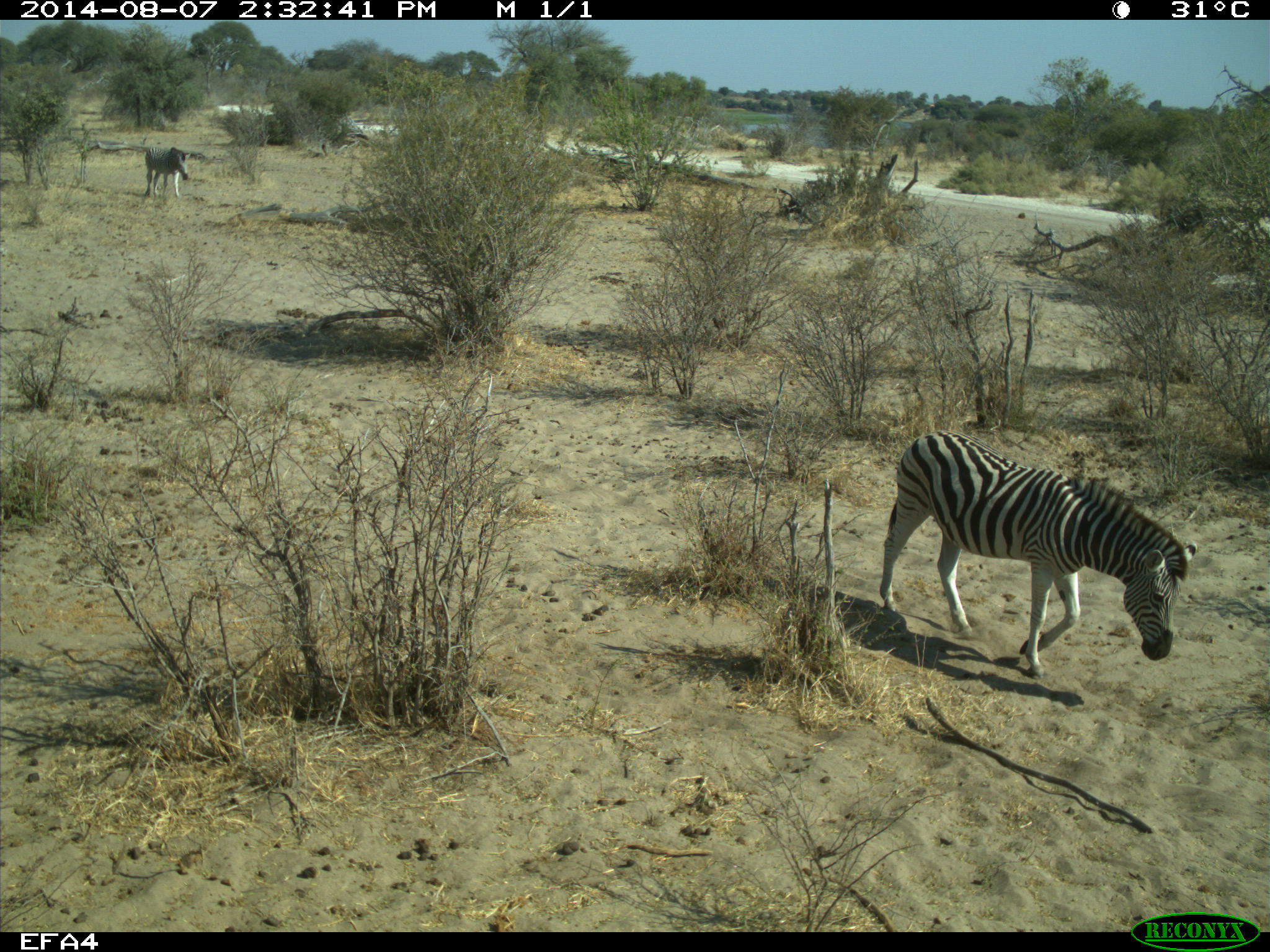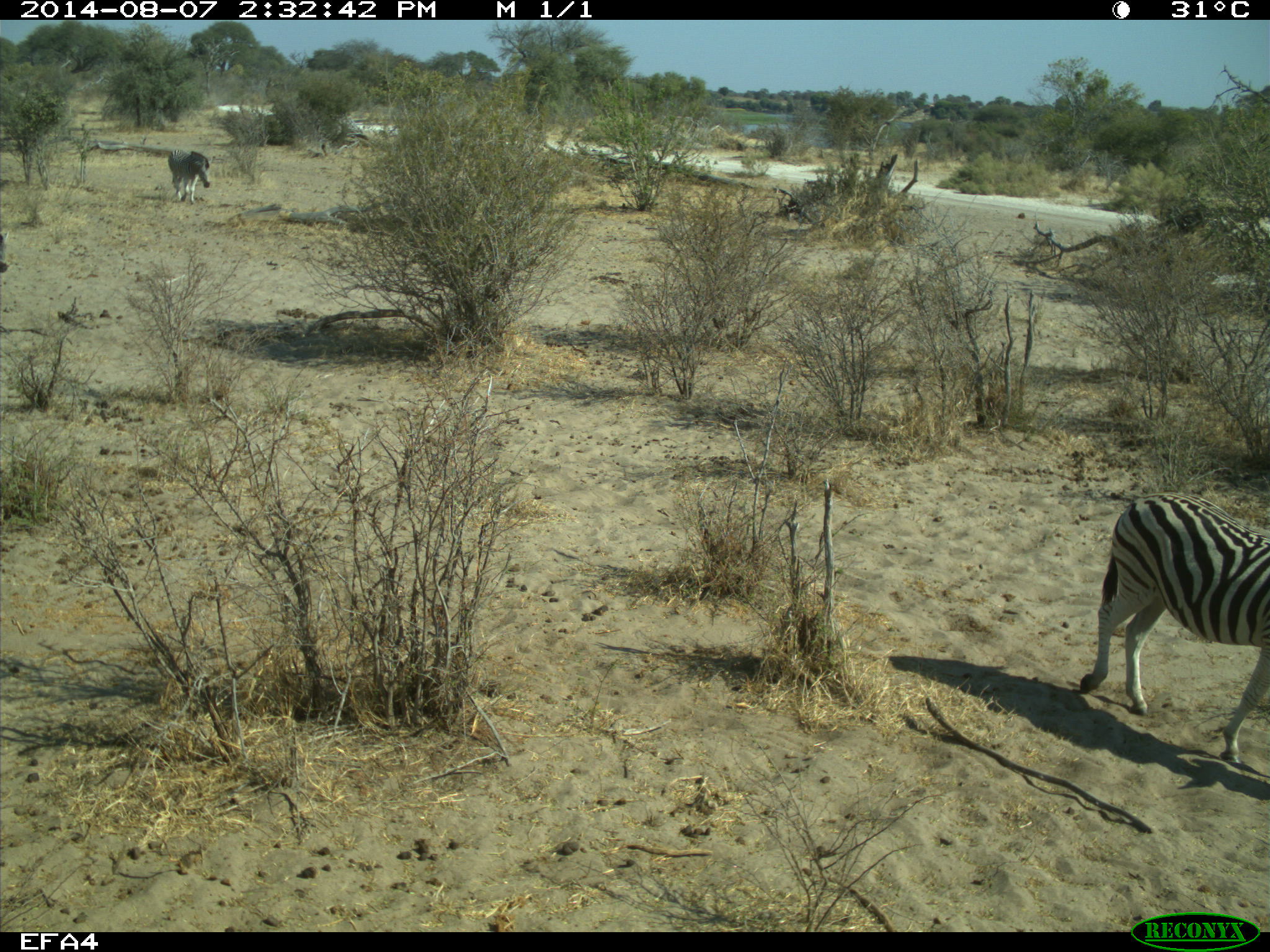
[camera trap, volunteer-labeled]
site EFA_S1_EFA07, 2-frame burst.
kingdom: Animalia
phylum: Chordata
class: Mammalia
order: Perissodactyla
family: Equidae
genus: Equus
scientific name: Equus quagga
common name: plains zebra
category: zebraplains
Zebraplains (plains zebra) (Equus quagga), count 2. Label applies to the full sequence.